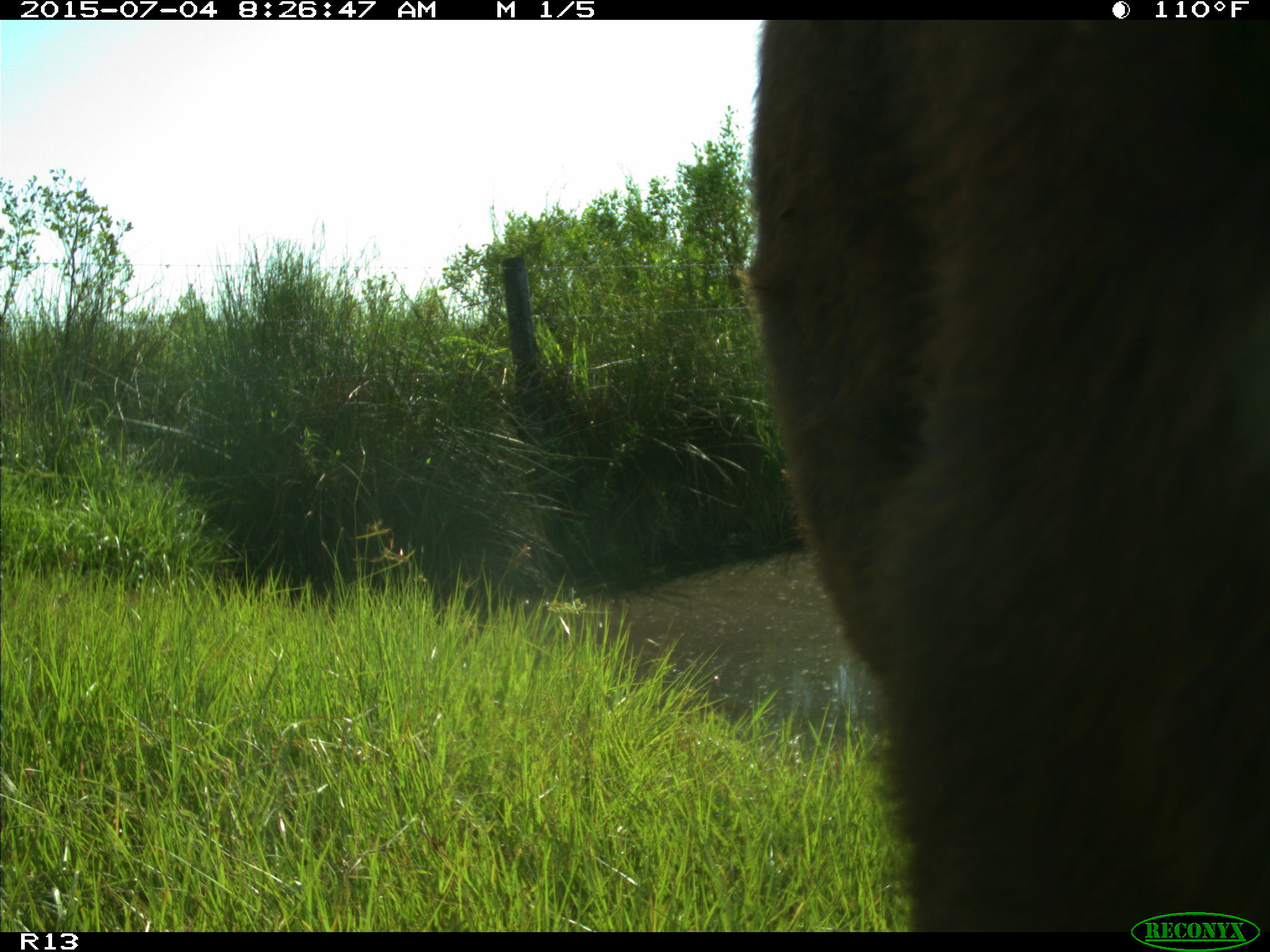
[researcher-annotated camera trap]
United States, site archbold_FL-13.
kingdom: Animalia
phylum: Chordata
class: Mammalia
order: Artiodactyla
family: Bovidae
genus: Bos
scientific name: Bos taurus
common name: domestic cow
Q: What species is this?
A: Bos taurus (domestic cow).